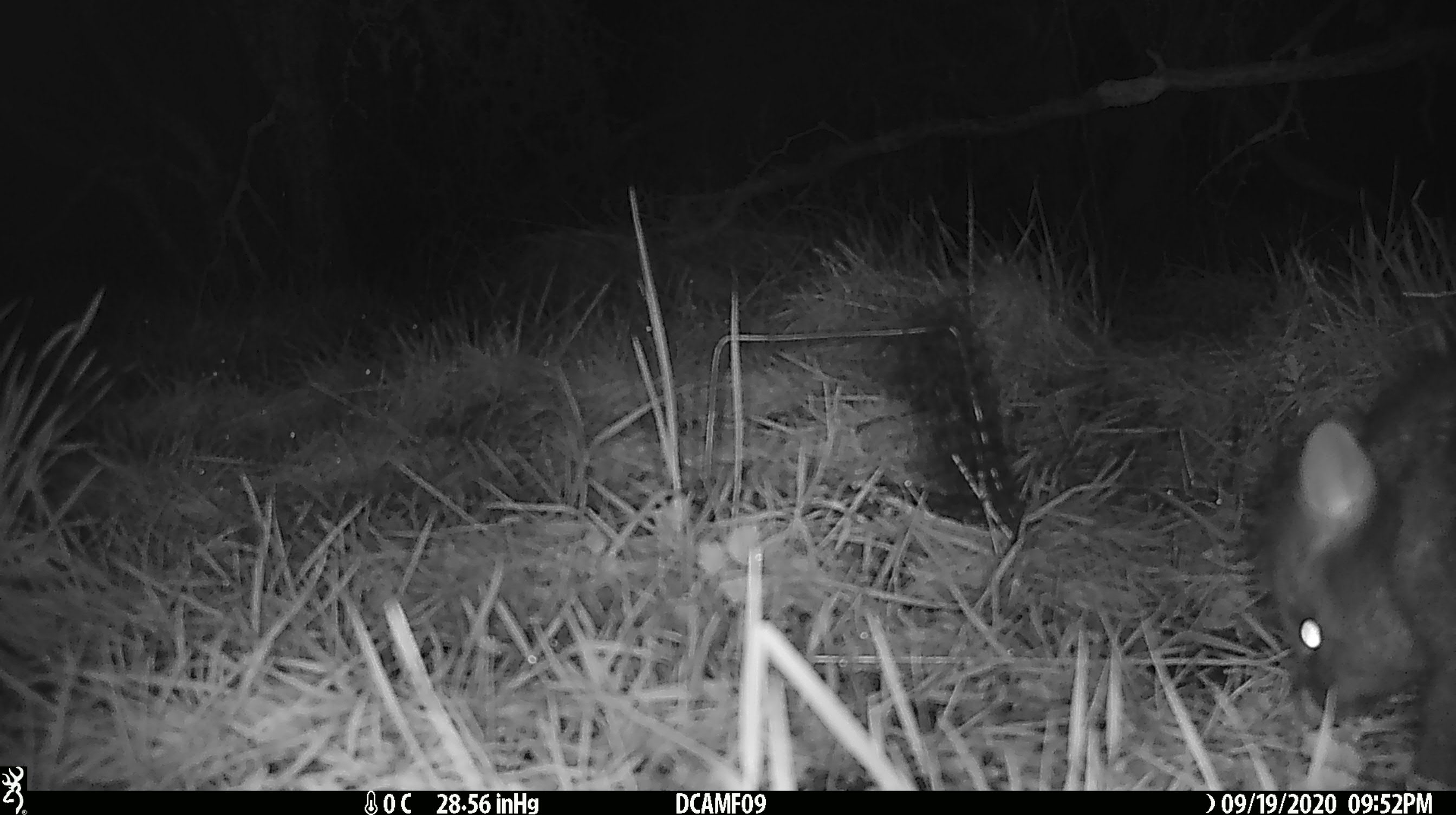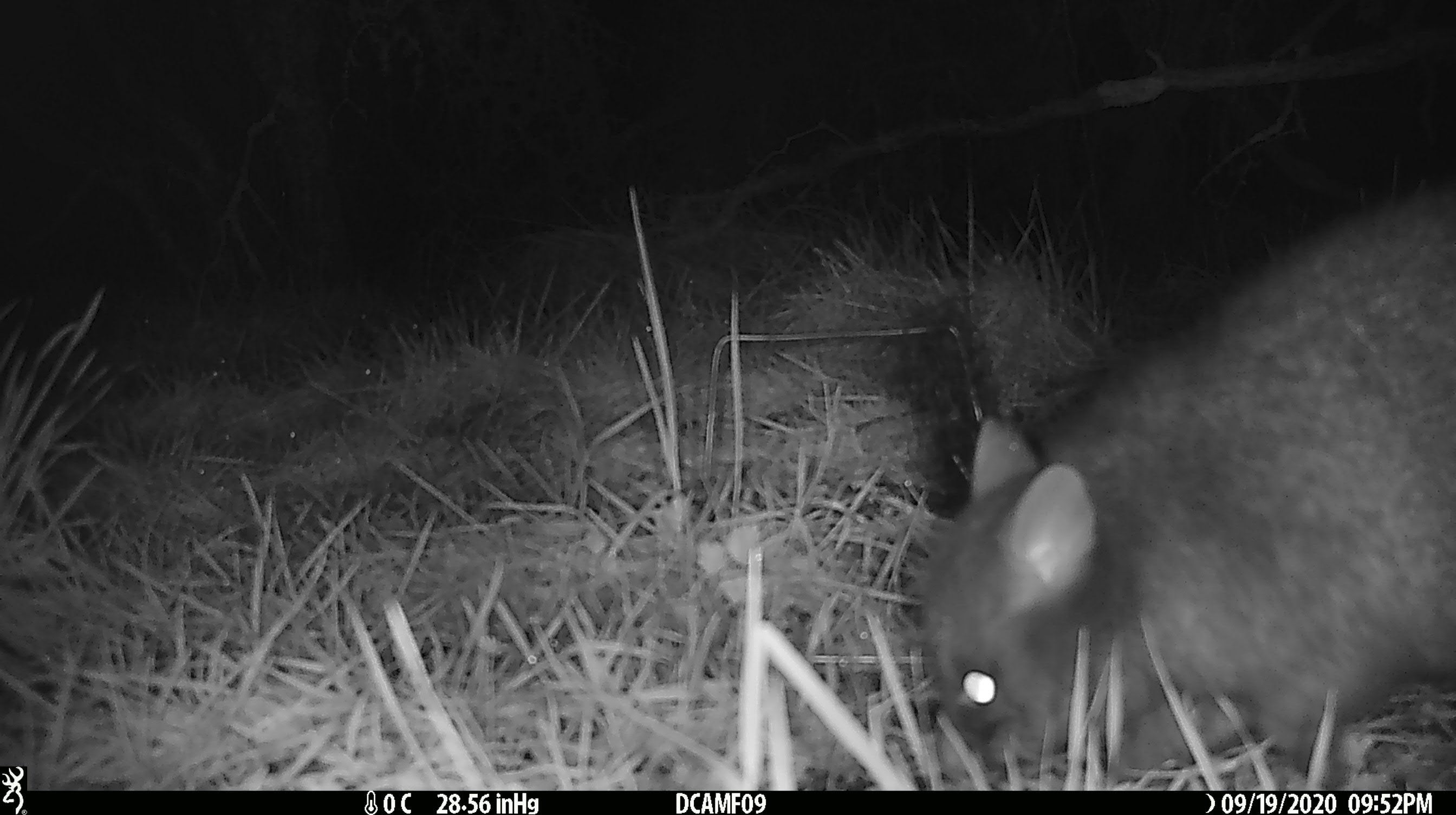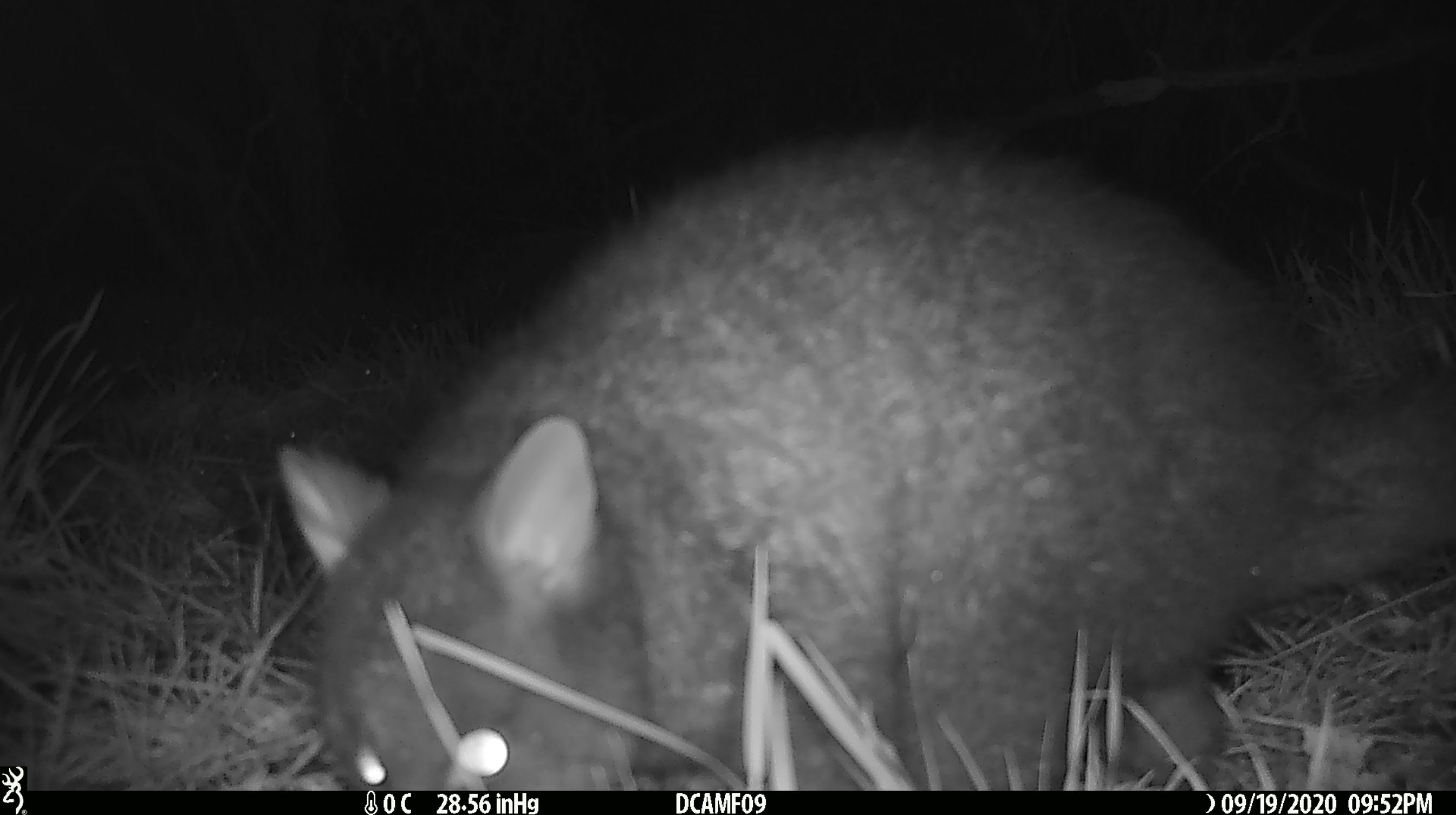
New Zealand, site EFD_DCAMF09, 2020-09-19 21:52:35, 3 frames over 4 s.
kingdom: Animalia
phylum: Chordata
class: Mammalia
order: Diprotodontia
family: Phalangeridae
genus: Trichosurus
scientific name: Trichosurus vulpecula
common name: common brushtail possum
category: possum